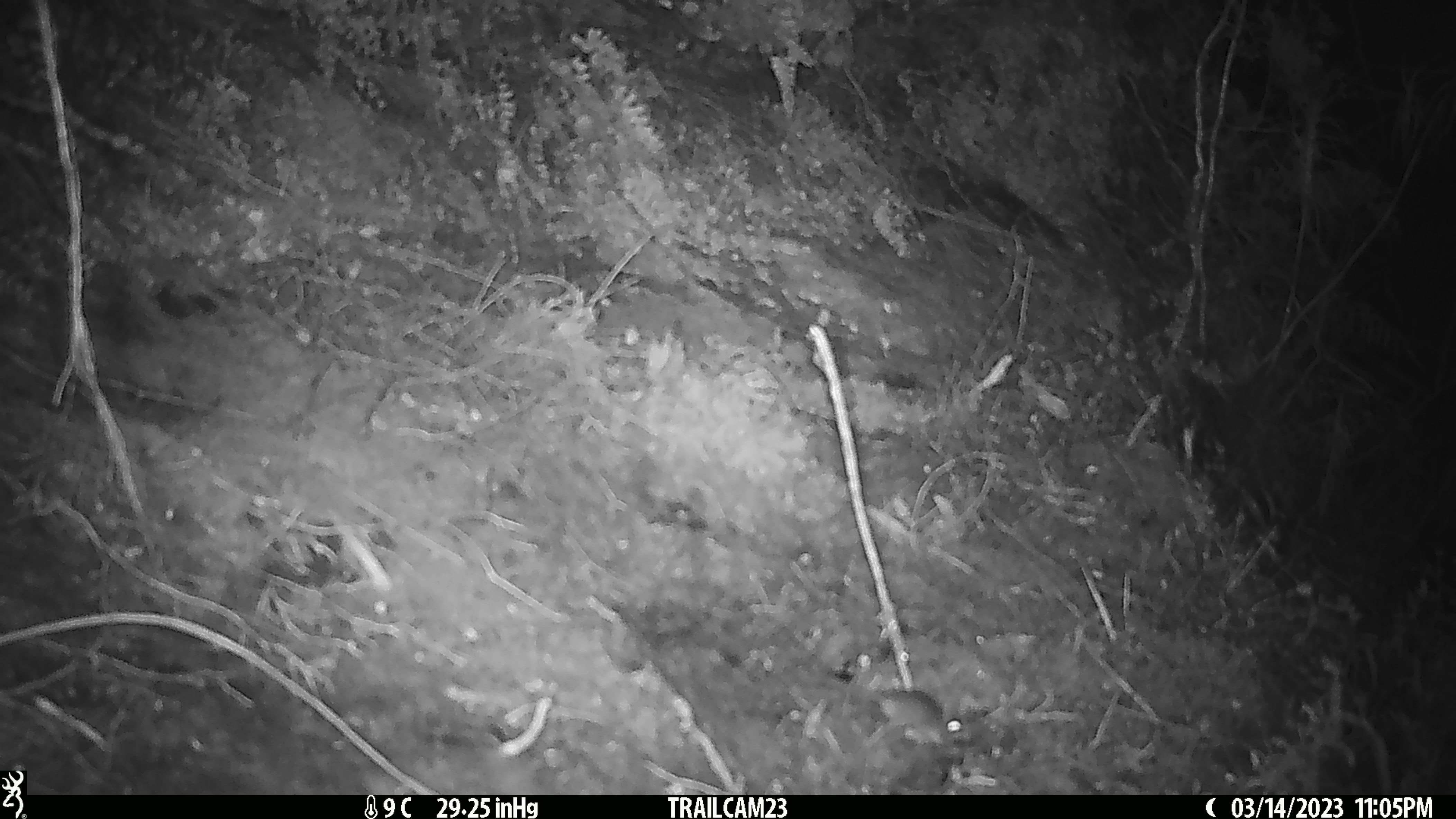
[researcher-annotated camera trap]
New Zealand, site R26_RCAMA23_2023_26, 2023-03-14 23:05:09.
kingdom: Animalia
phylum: Chordata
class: Mammalia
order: Rodentia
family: Muridae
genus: Mus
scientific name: Mus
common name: mouse